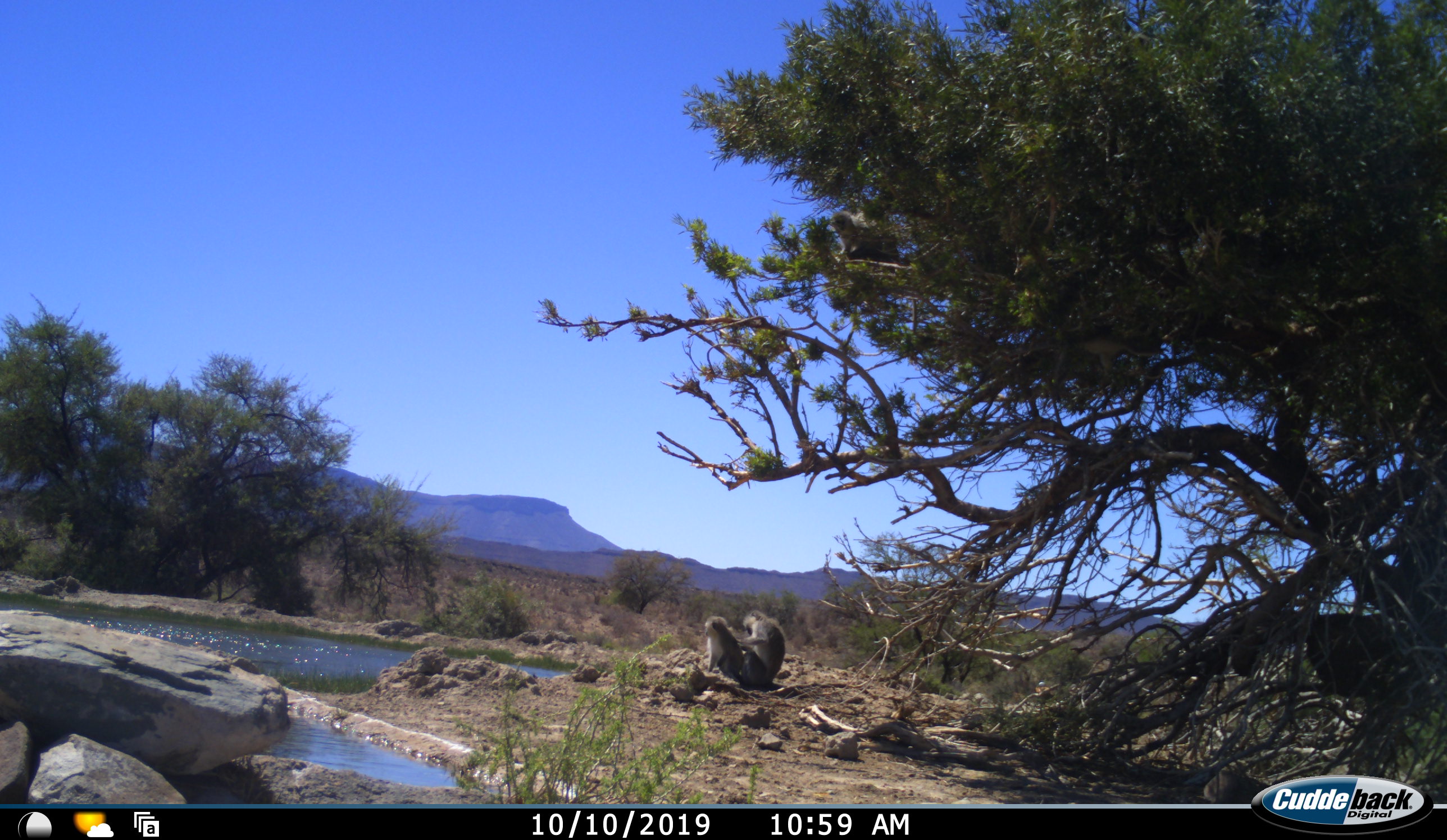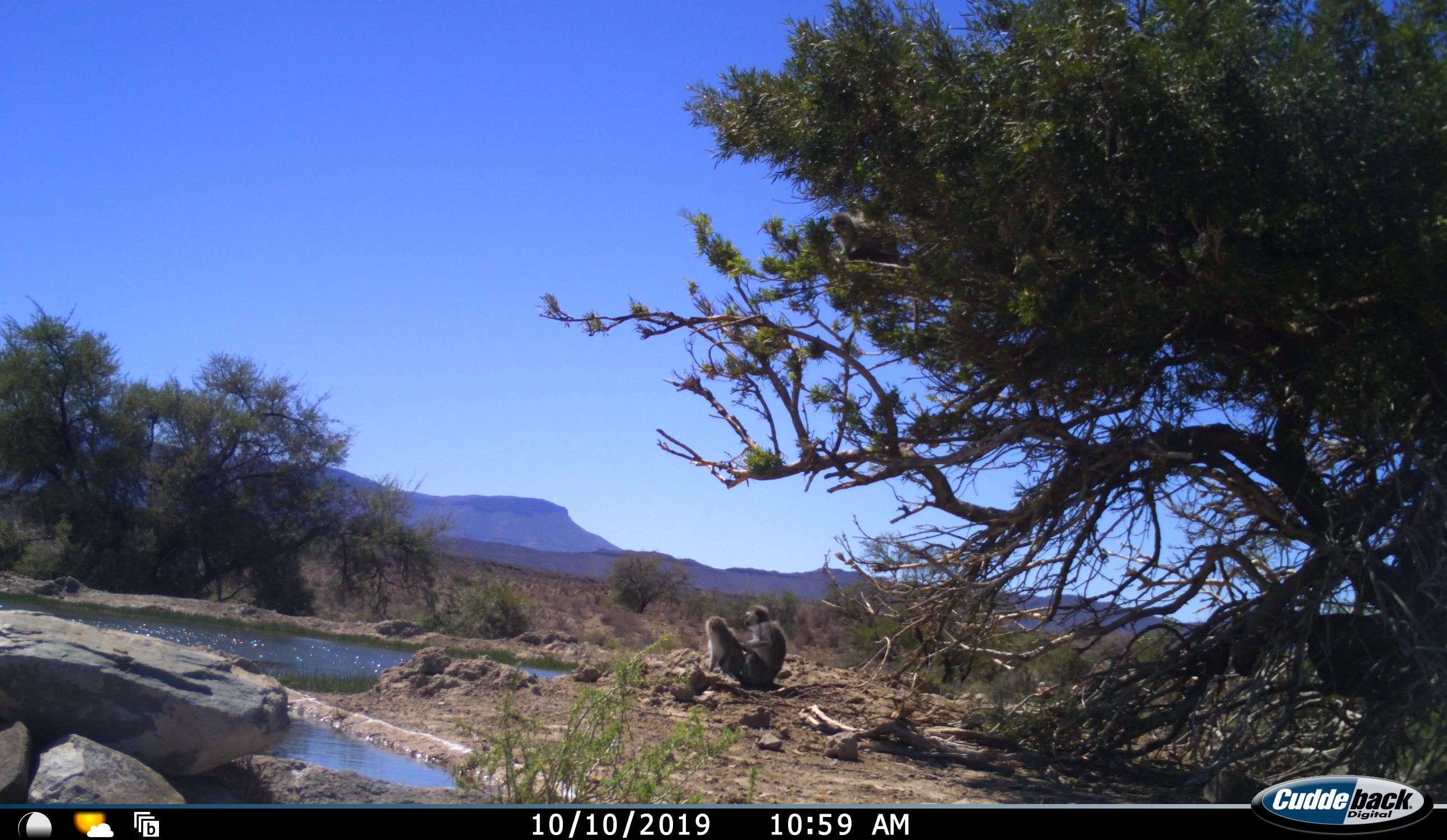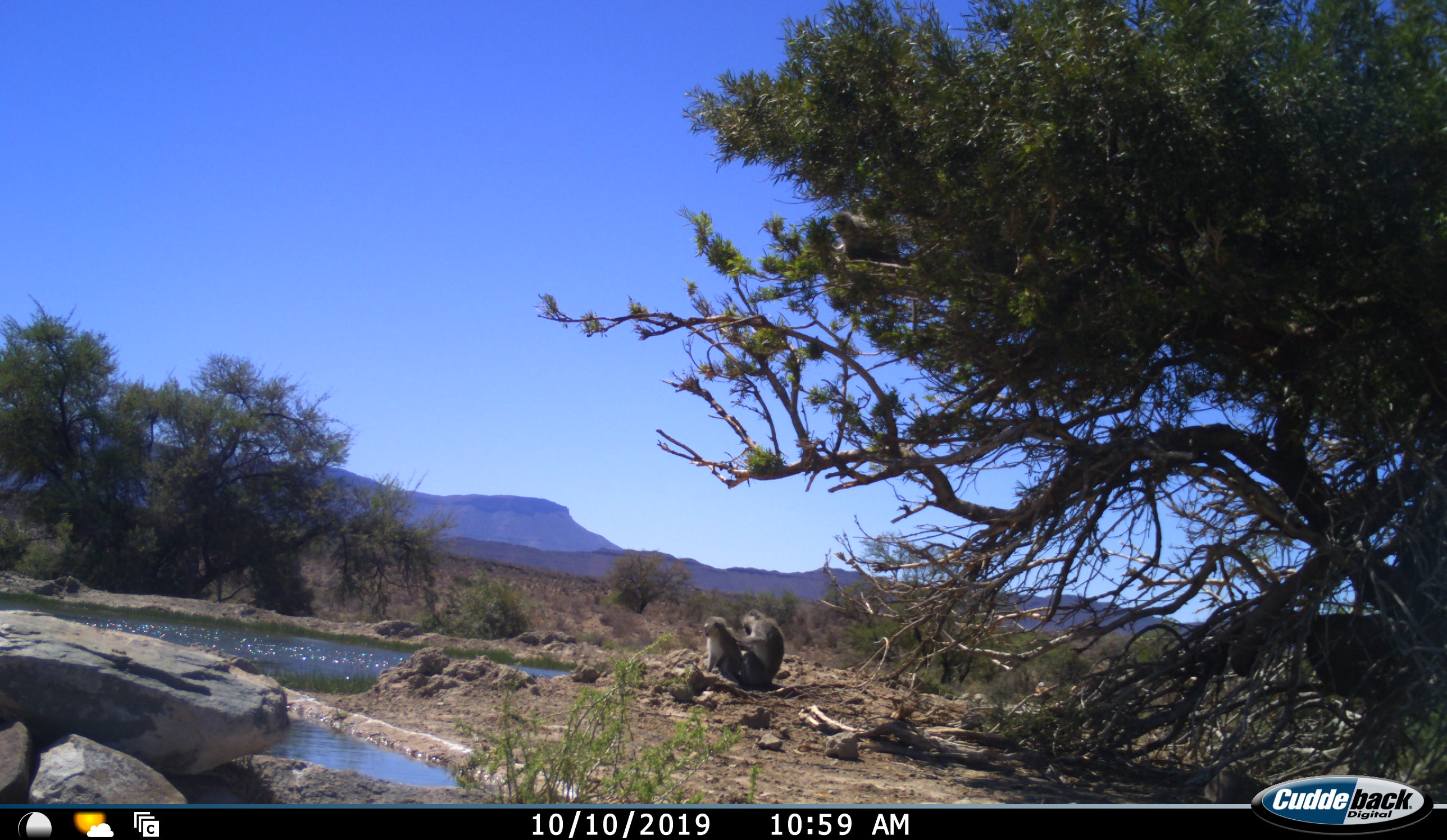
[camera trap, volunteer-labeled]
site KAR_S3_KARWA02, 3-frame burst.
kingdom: Animalia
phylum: Chordata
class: Mammalia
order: Primates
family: Cercopithecidae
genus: Chlorocebus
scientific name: Chlorocebus pygerythrus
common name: vervet monkey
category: monkeyvervet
Monkeyvervet (vervet monkey) (Chlorocebus pygerythrus), count 2. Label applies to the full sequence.